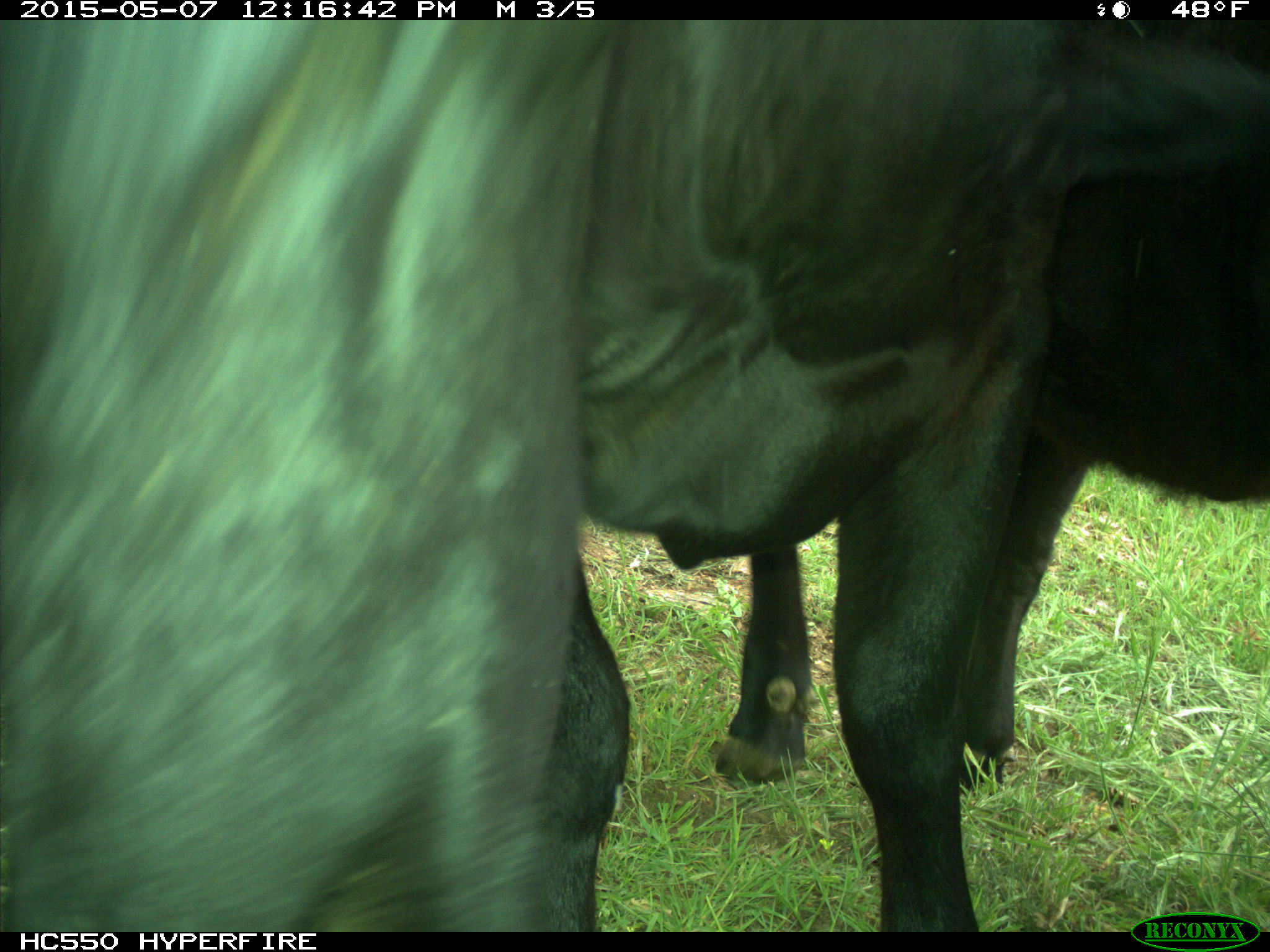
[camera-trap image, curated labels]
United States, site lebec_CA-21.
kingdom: Animalia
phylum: Chordata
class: Mammalia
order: Artiodactyla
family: Bovidae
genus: Bos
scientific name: Bos taurus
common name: domestic cow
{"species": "Bos taurus (domestic cow)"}